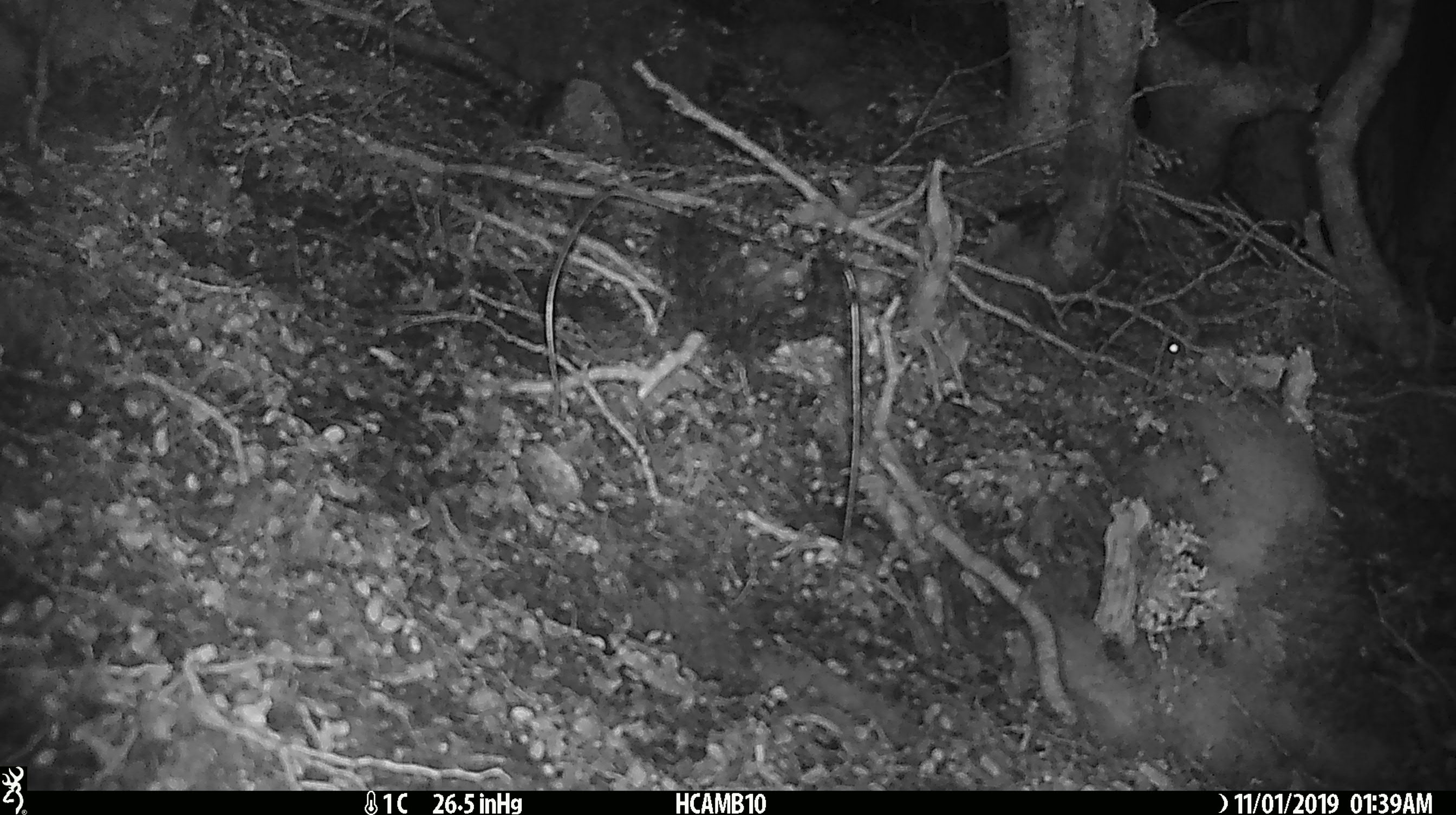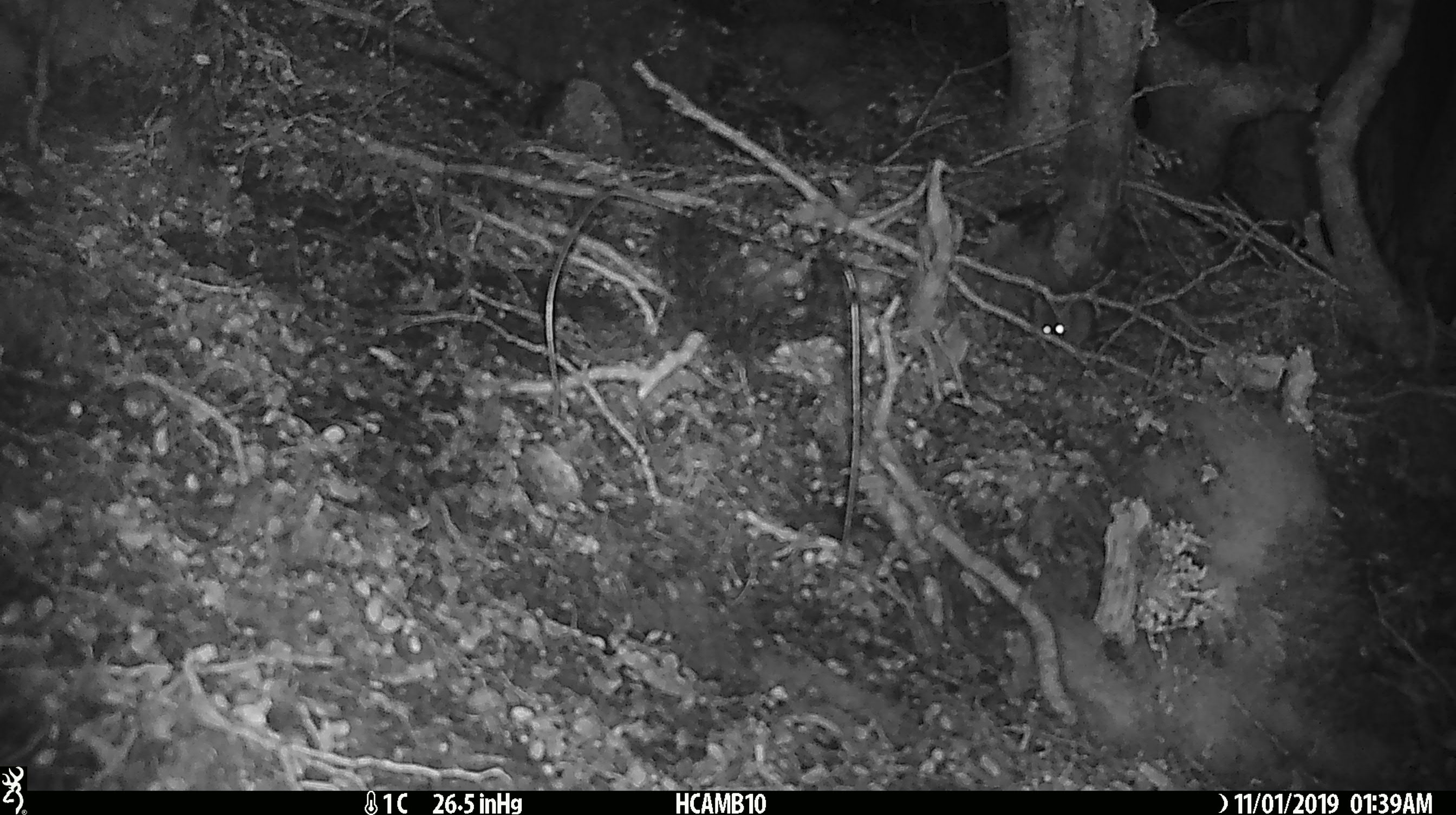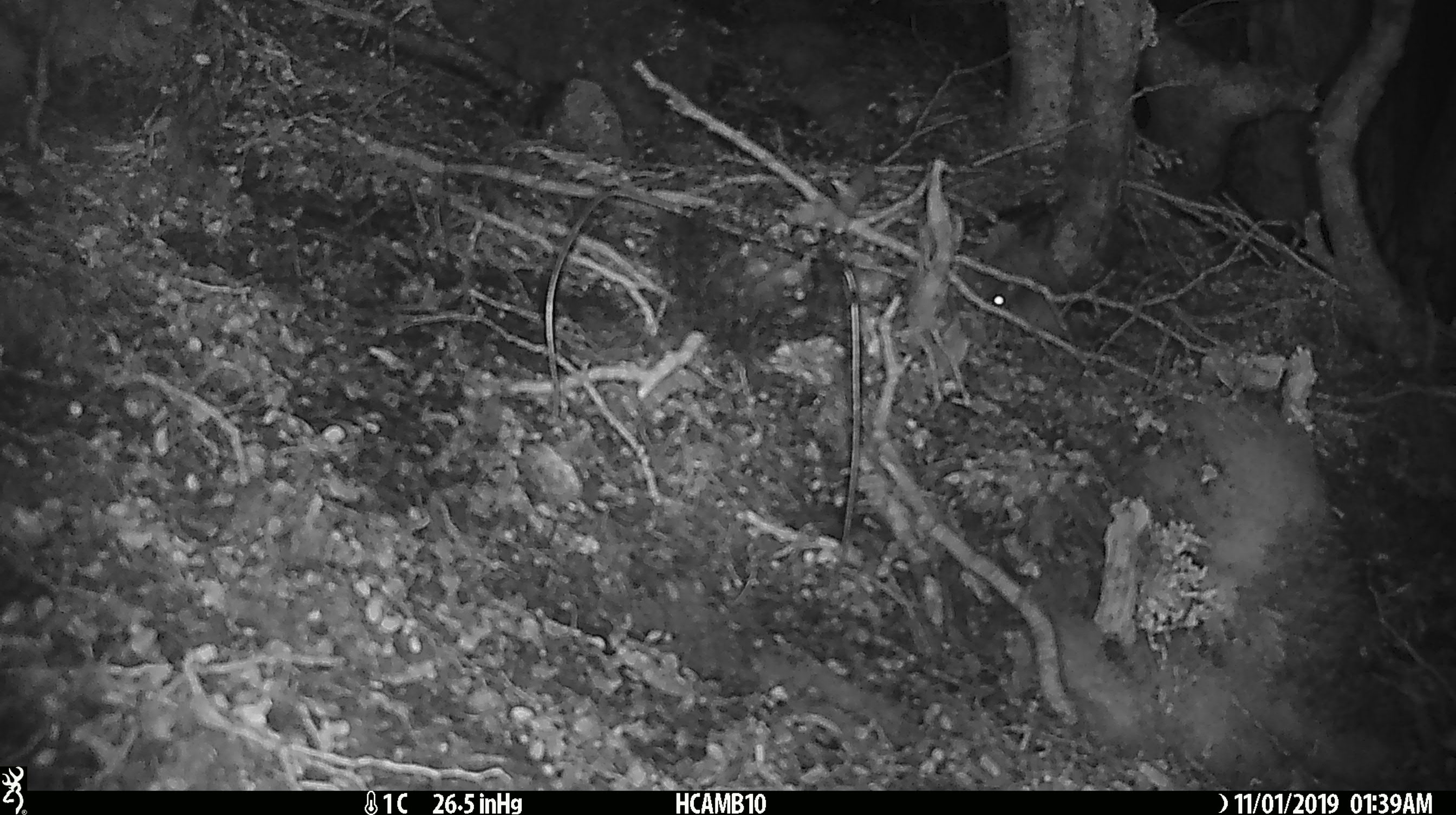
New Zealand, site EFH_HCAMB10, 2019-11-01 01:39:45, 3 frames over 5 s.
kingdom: Animalia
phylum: Chordata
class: Mammalia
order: Rodentia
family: Muridae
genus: Mus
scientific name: Mus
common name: mouse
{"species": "mouse (Mus)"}